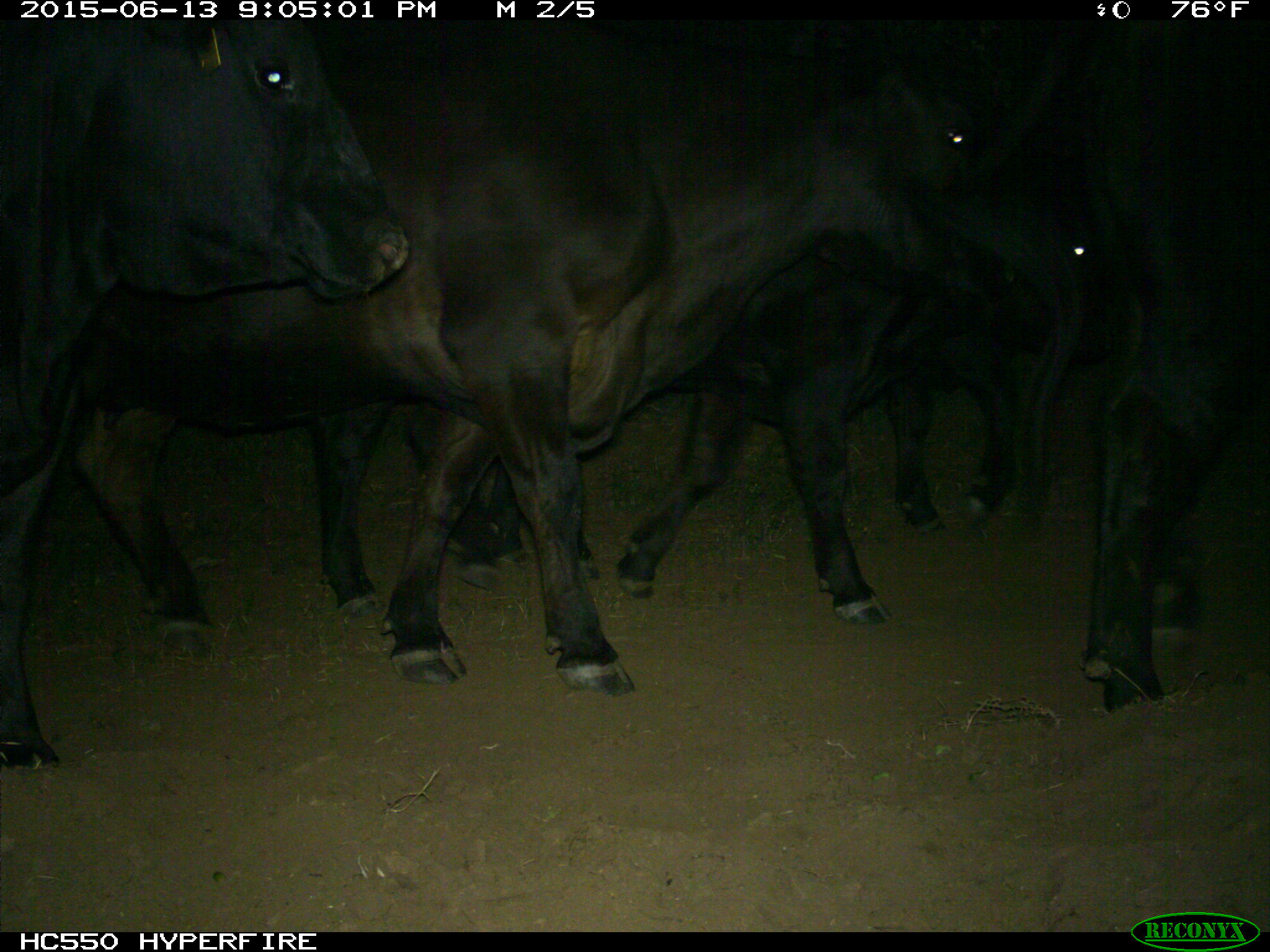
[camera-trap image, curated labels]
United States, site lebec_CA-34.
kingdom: Animalia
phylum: Chordata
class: Mammalia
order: Artiodactyla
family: Bovidae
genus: Bos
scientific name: Bos taurus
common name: domestic cow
Bos taurus (domestic cow).